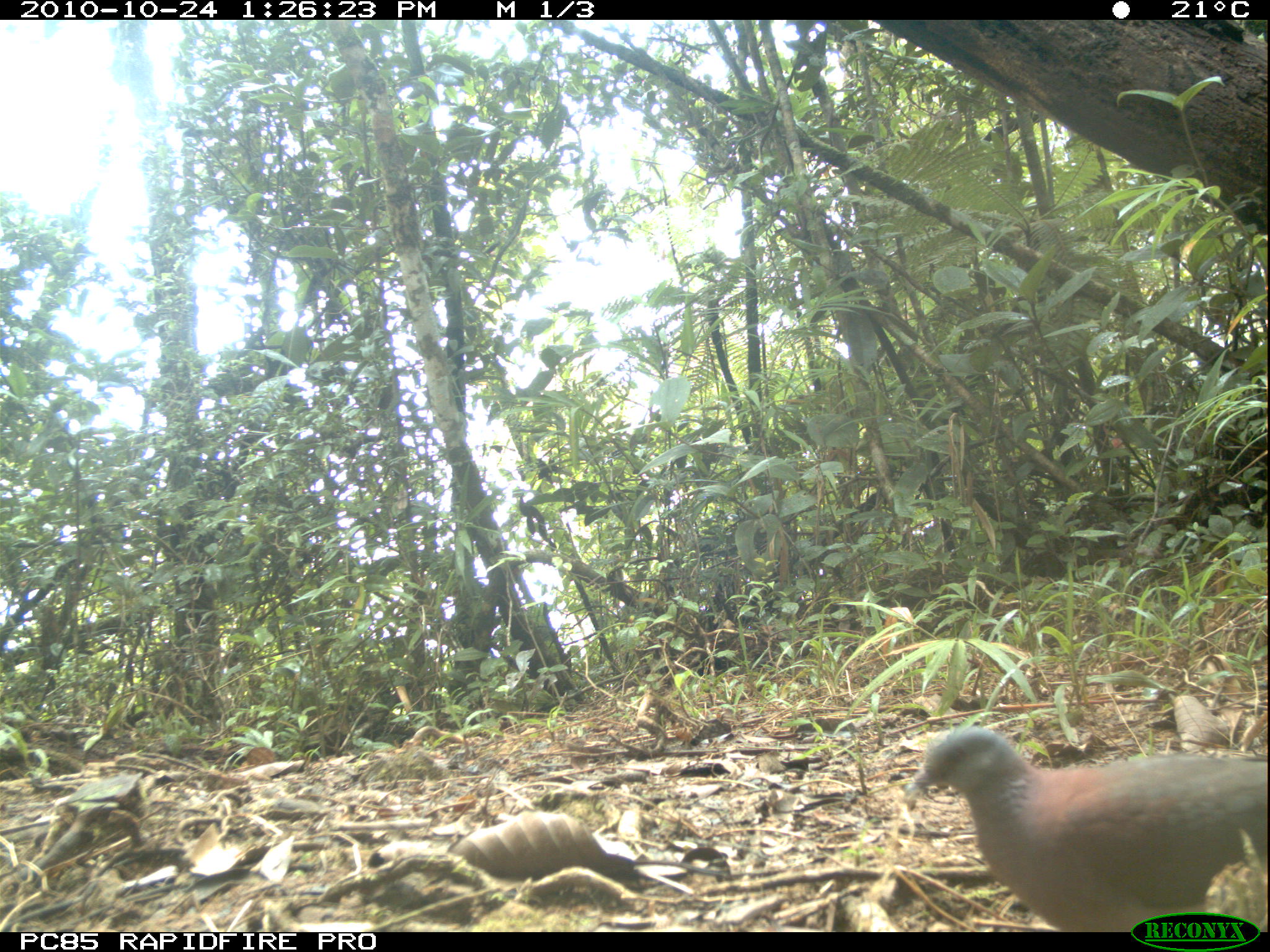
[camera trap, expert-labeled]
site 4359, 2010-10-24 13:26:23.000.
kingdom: Animalia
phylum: Chordata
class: Aves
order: Columbiformes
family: Columbidae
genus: Streptopelia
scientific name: Streptopelia picturata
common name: malagasy turtle dove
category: nesoenas picturata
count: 1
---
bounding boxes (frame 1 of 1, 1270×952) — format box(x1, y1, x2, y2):
nesoenas picturata: box(902, 723, 1270, 931)